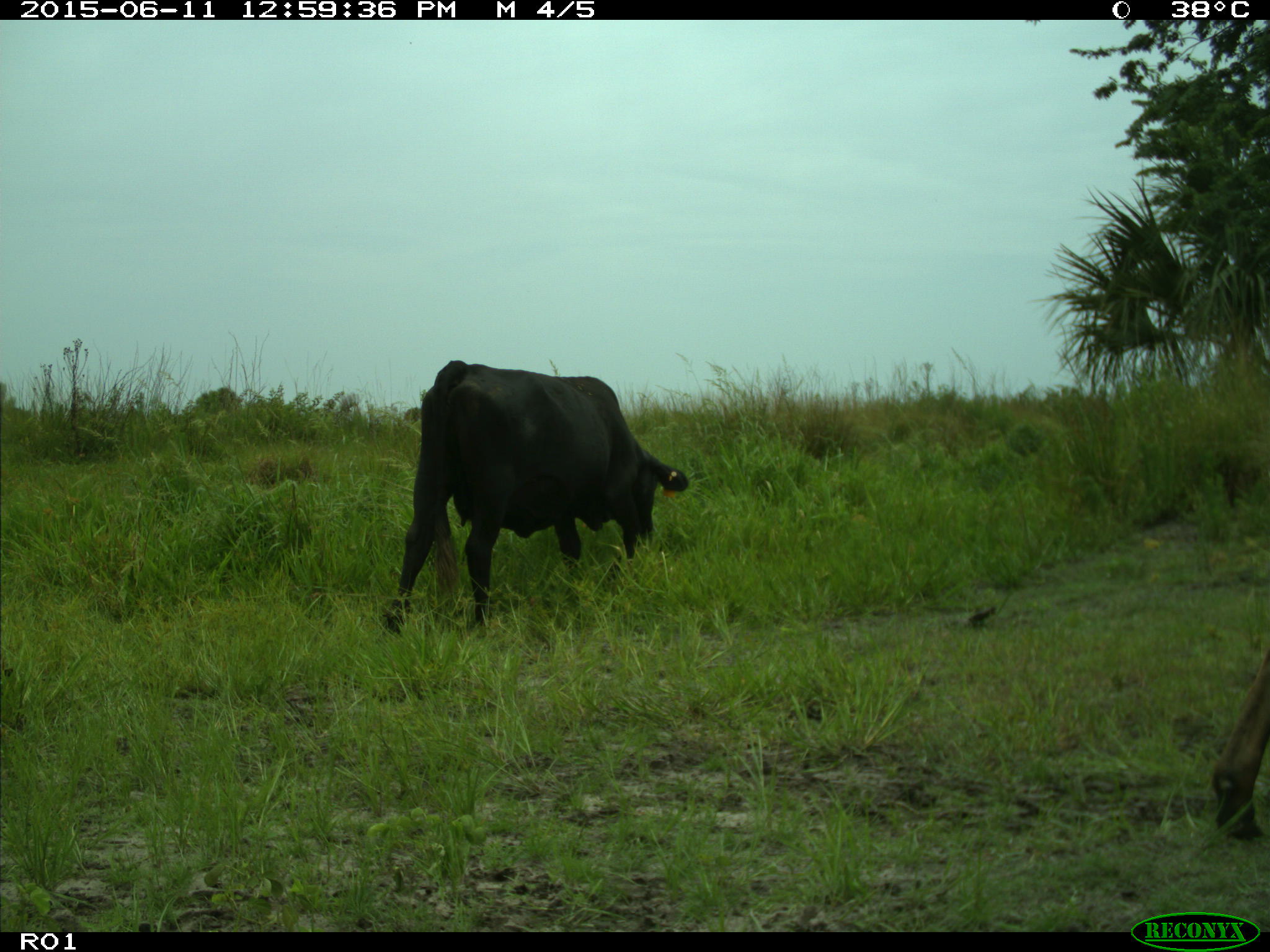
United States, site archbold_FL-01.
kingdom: Animalia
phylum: Chordata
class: Mammalia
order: Artiodactyla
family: Bovidae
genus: Bos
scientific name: Bos taurus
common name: domestic cow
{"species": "Bos taurus (domestic cow)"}